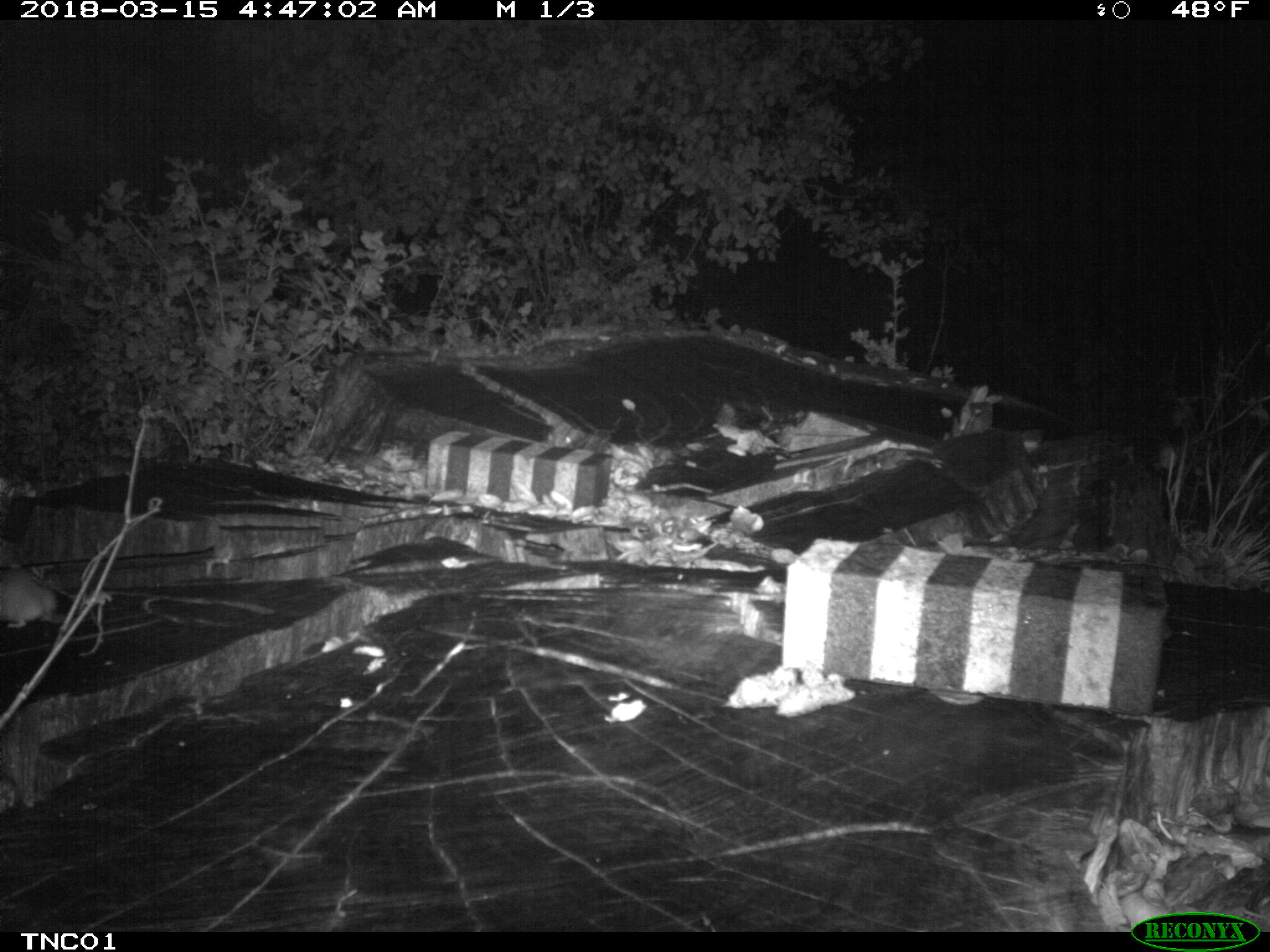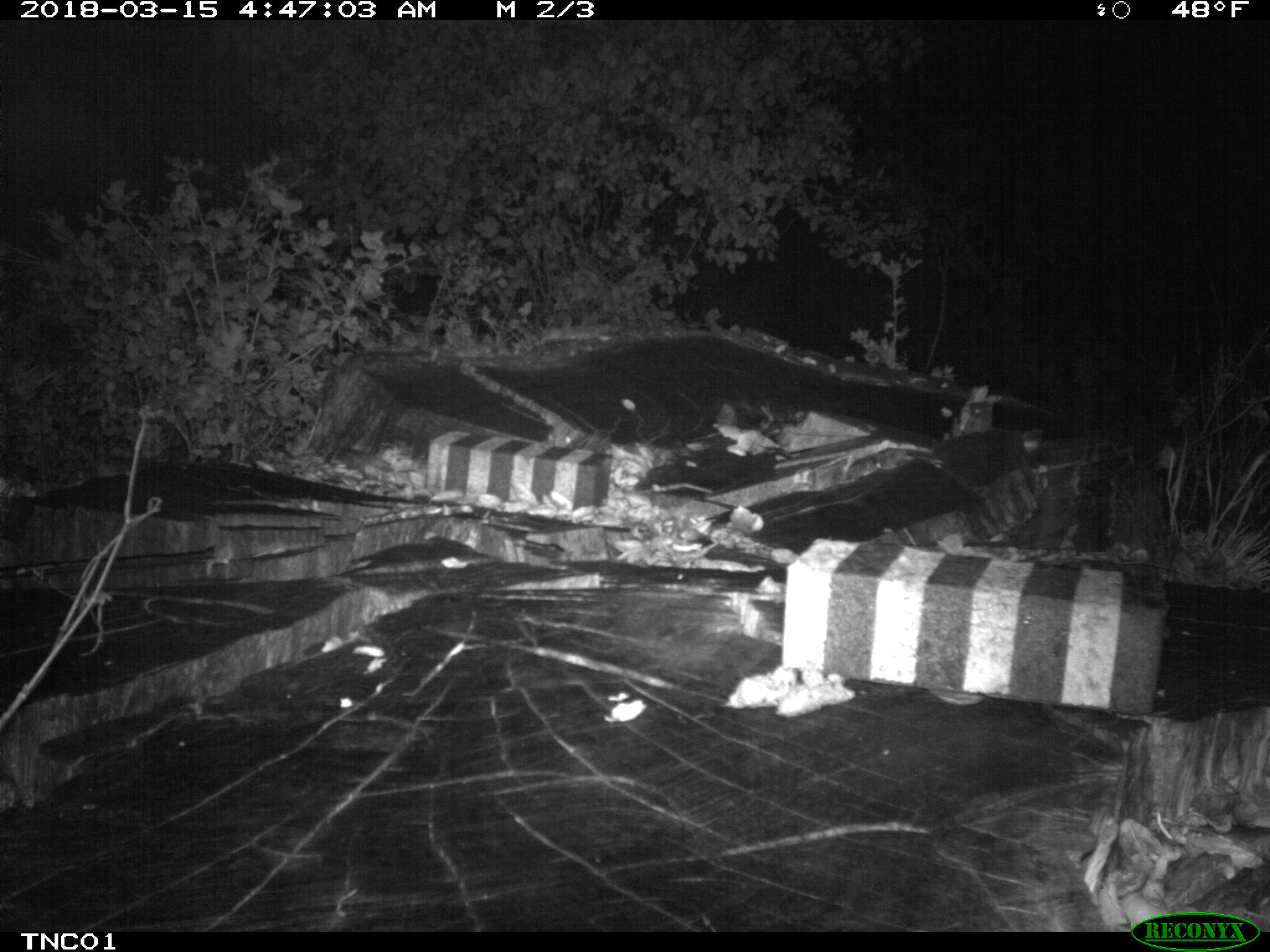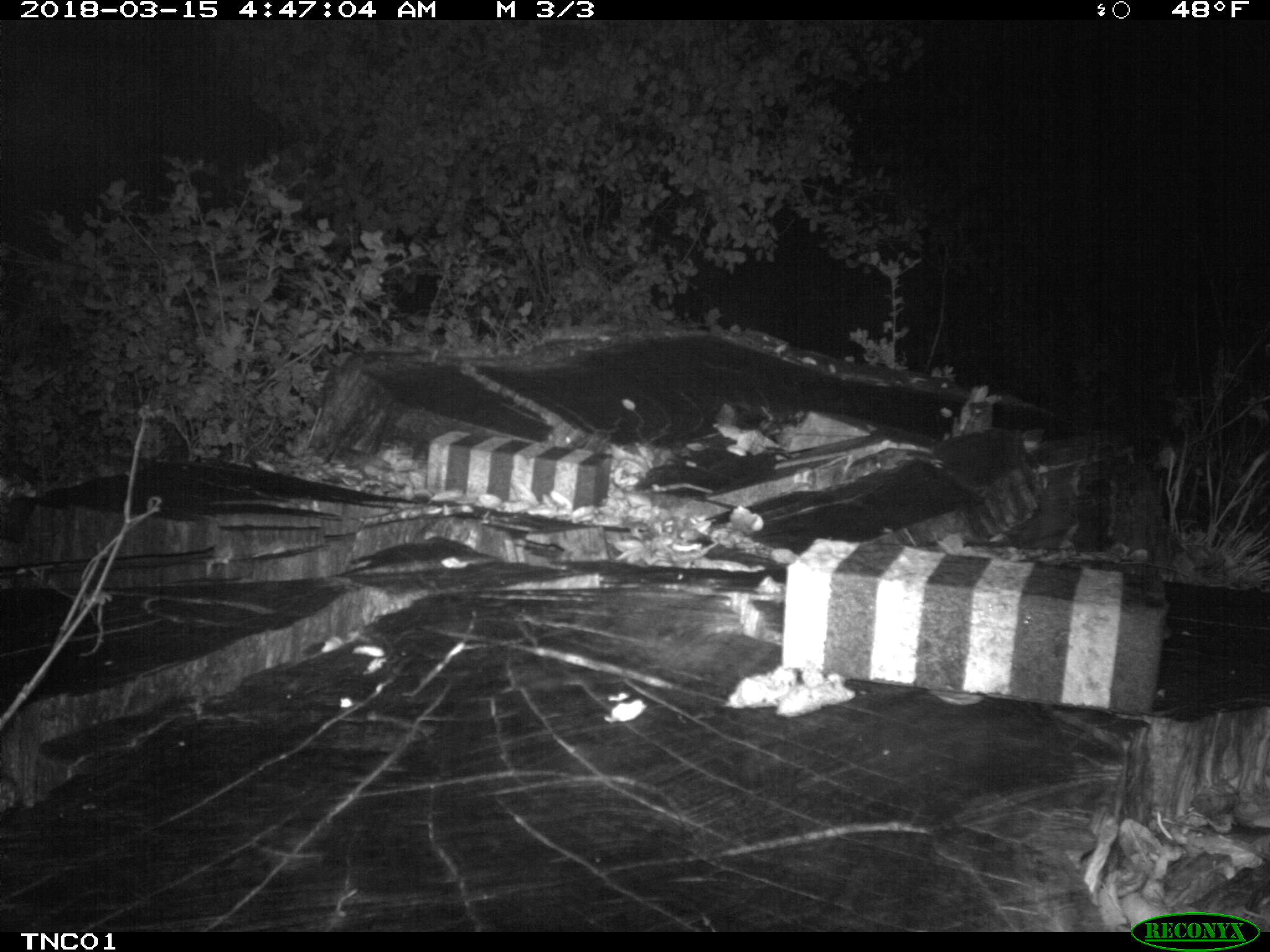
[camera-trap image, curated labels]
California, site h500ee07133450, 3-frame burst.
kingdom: Animalia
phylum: Chordata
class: Mammalia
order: Rodentia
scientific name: Rodentia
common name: rodent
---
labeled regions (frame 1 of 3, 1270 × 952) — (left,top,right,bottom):
rodent: (0,568,85,627)